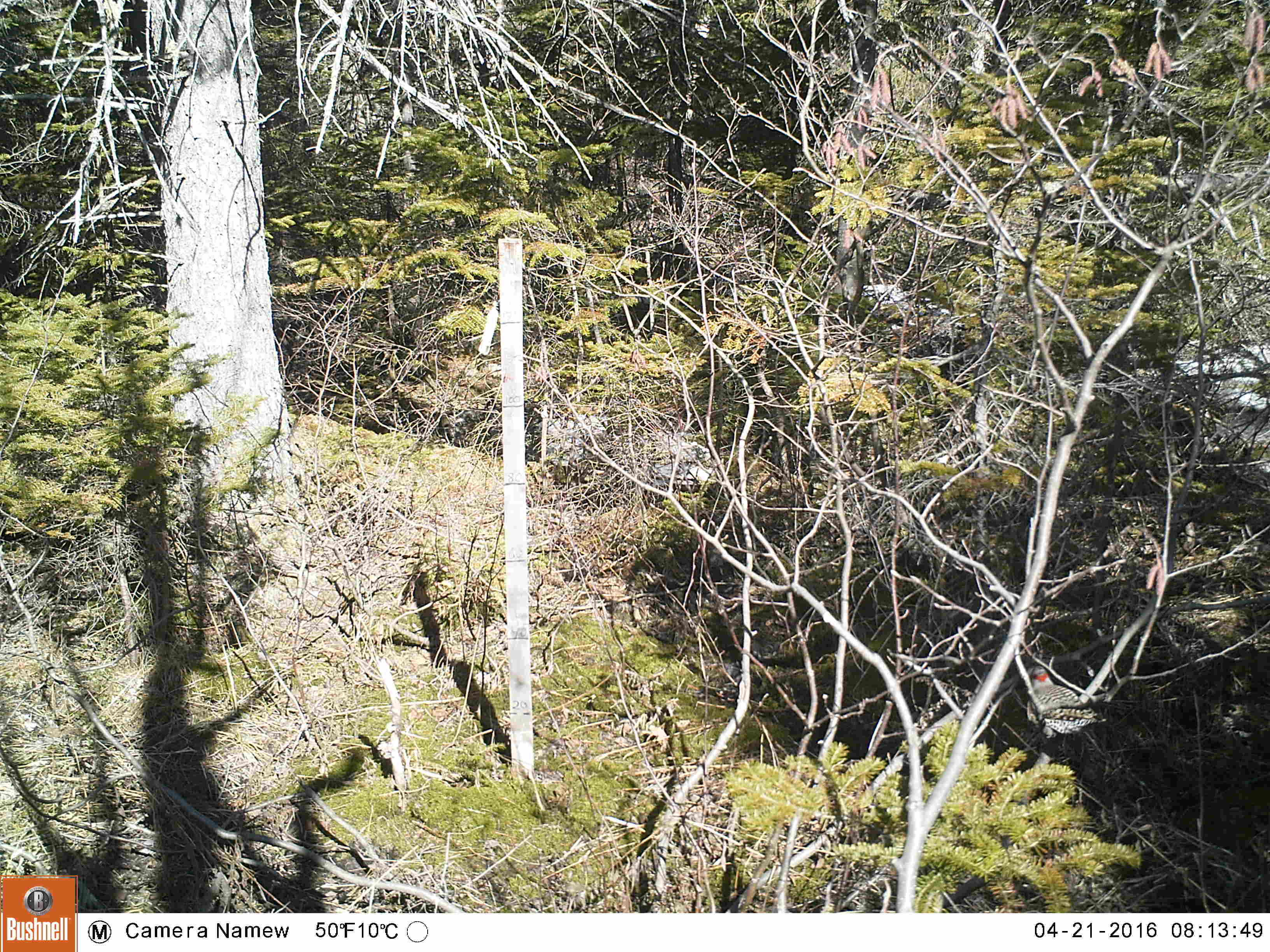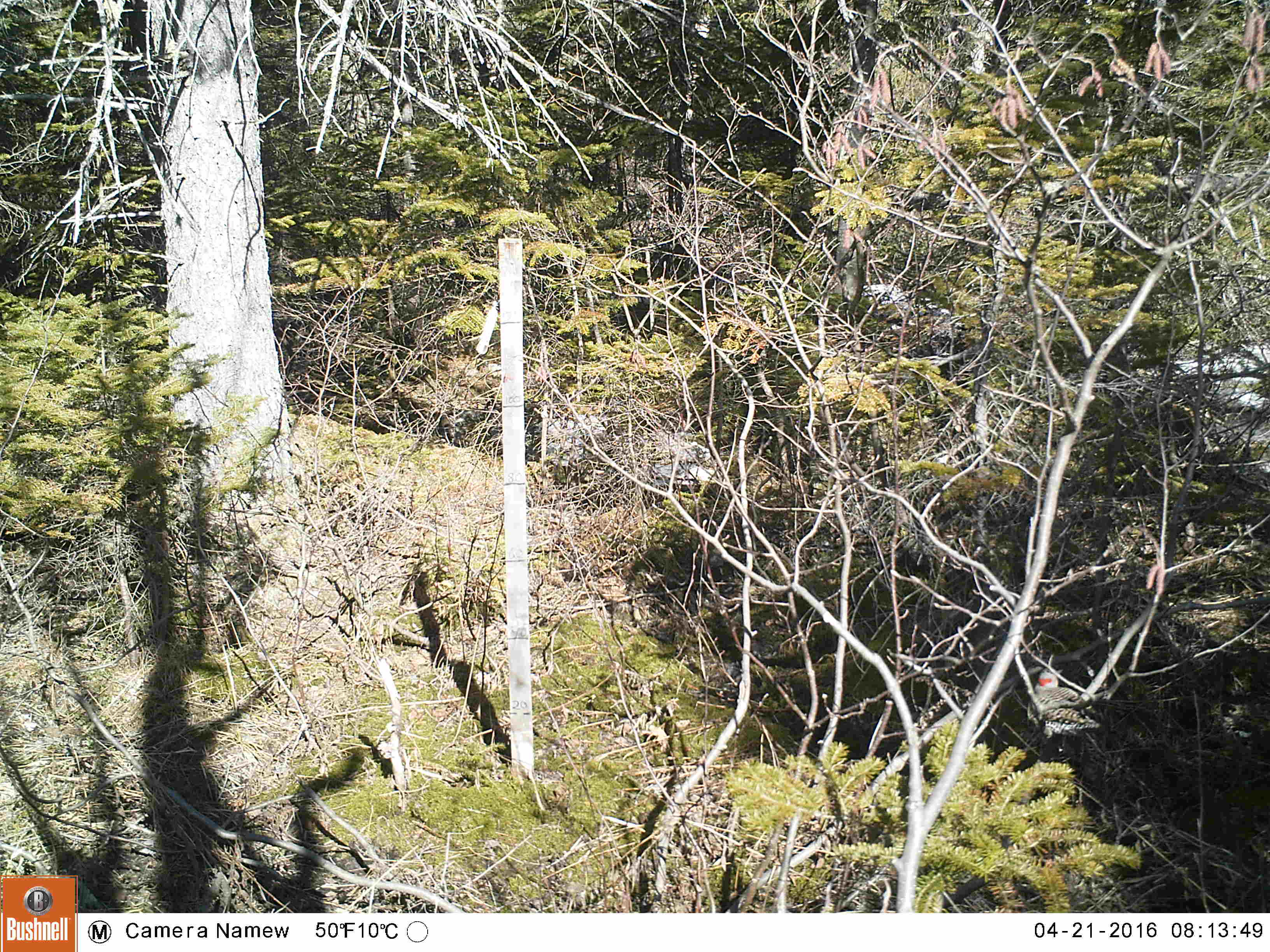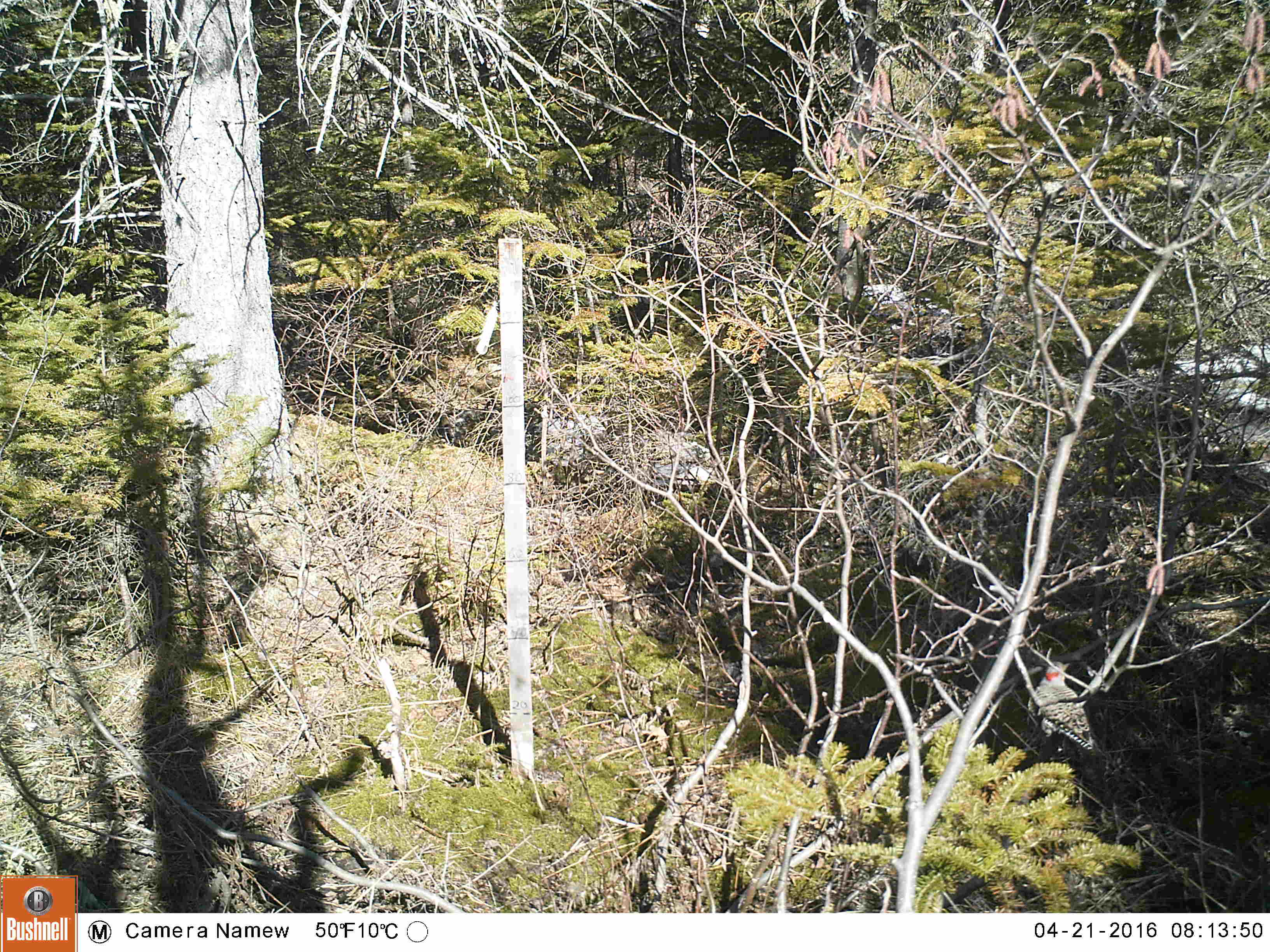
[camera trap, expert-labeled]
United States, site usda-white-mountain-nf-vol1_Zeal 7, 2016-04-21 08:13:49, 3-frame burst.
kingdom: Animalia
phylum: Chordata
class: Aves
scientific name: Aves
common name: bird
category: bird sp.